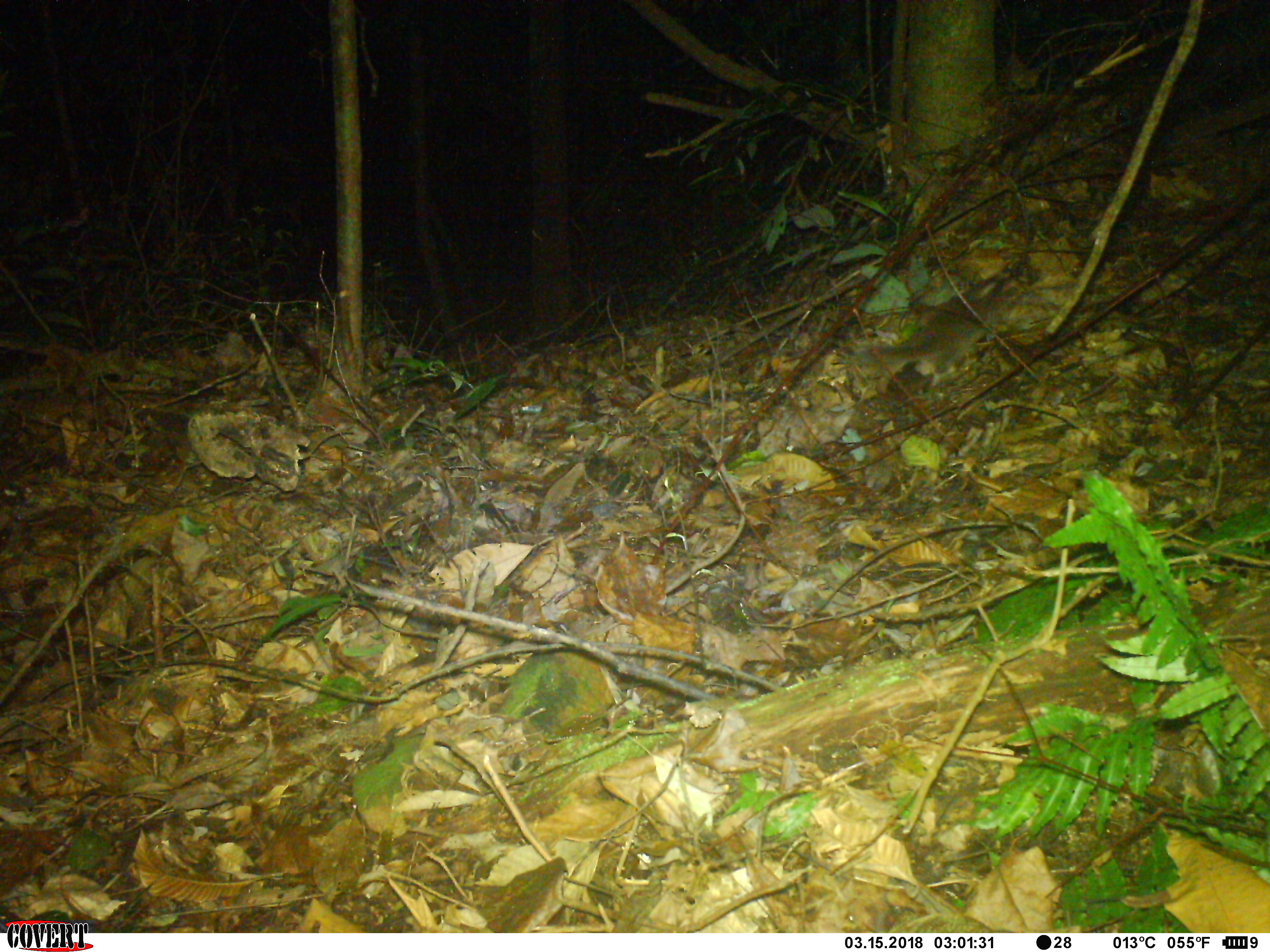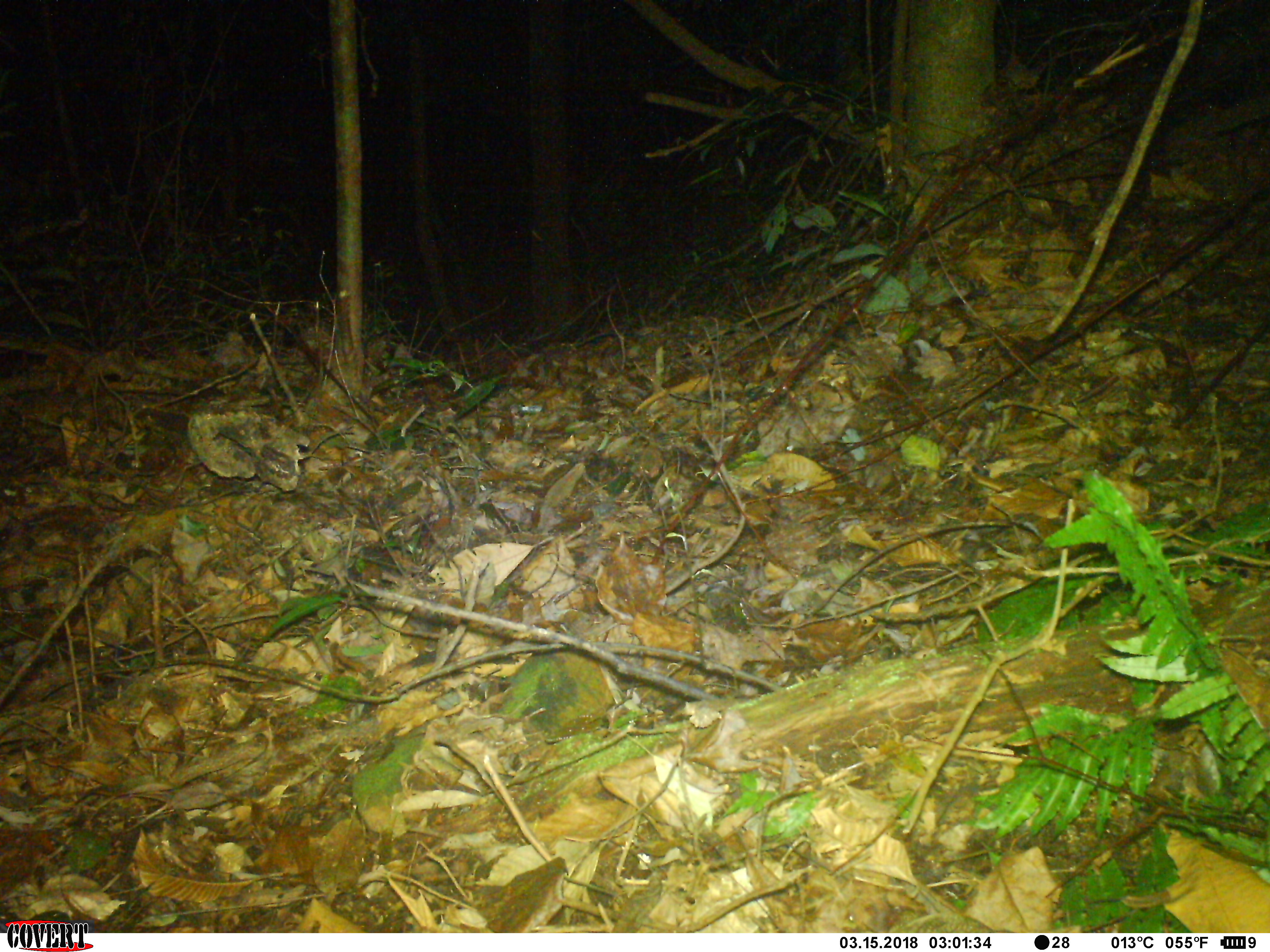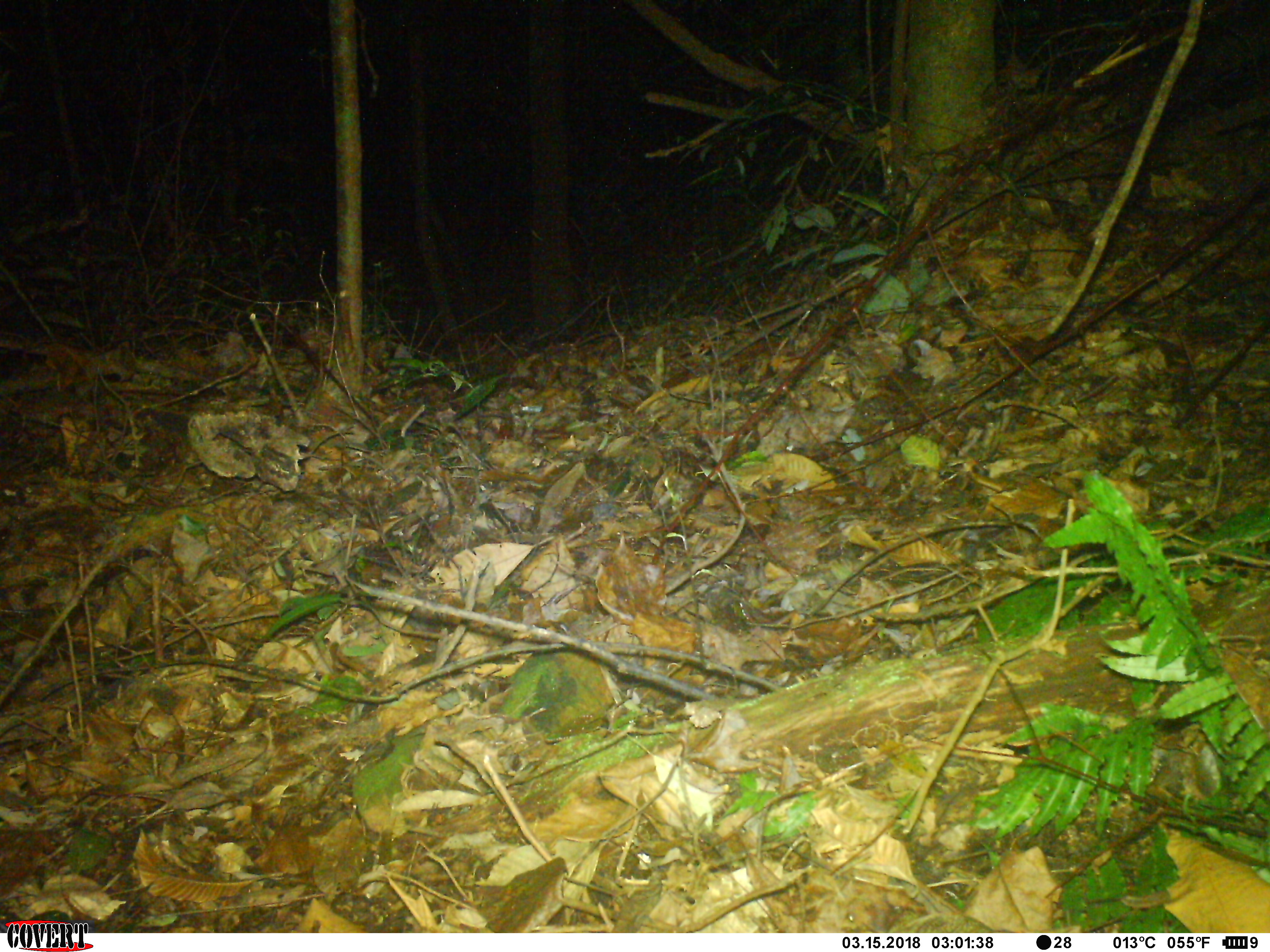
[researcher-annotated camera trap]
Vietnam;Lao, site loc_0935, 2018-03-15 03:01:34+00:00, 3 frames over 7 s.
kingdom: Animalia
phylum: Chordata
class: Mammalia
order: Carnivora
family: Mustelidae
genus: Melogale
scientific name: Melogale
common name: ferret badger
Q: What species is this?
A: Ferret badger (Melogale).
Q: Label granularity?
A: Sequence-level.